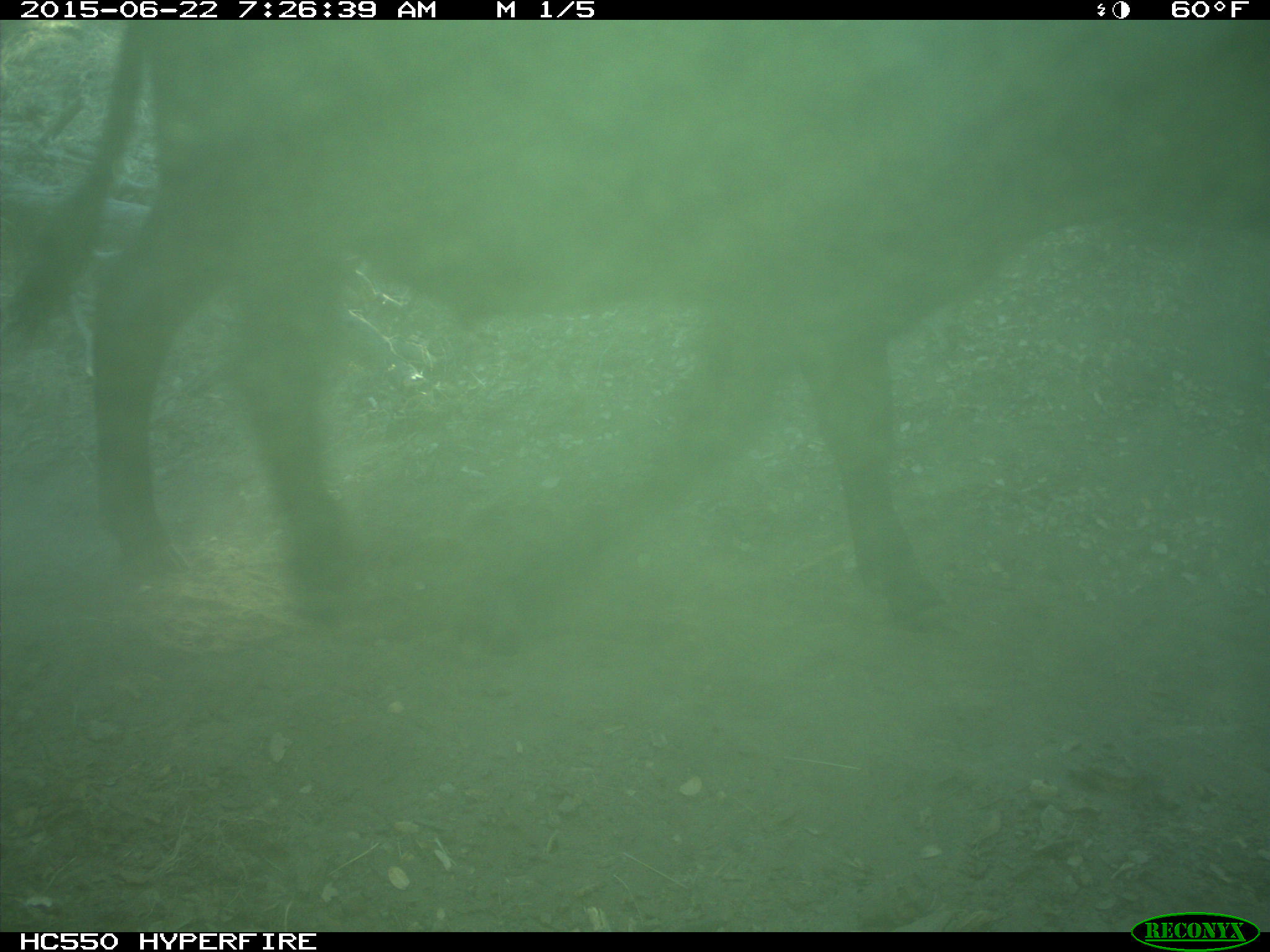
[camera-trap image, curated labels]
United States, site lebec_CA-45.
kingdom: Animalia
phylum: Chordata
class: Mammalia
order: Artiodactyla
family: Bovidae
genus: Bos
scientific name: Bos taurus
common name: domestic cow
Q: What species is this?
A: Bos taurus (domestic cow).